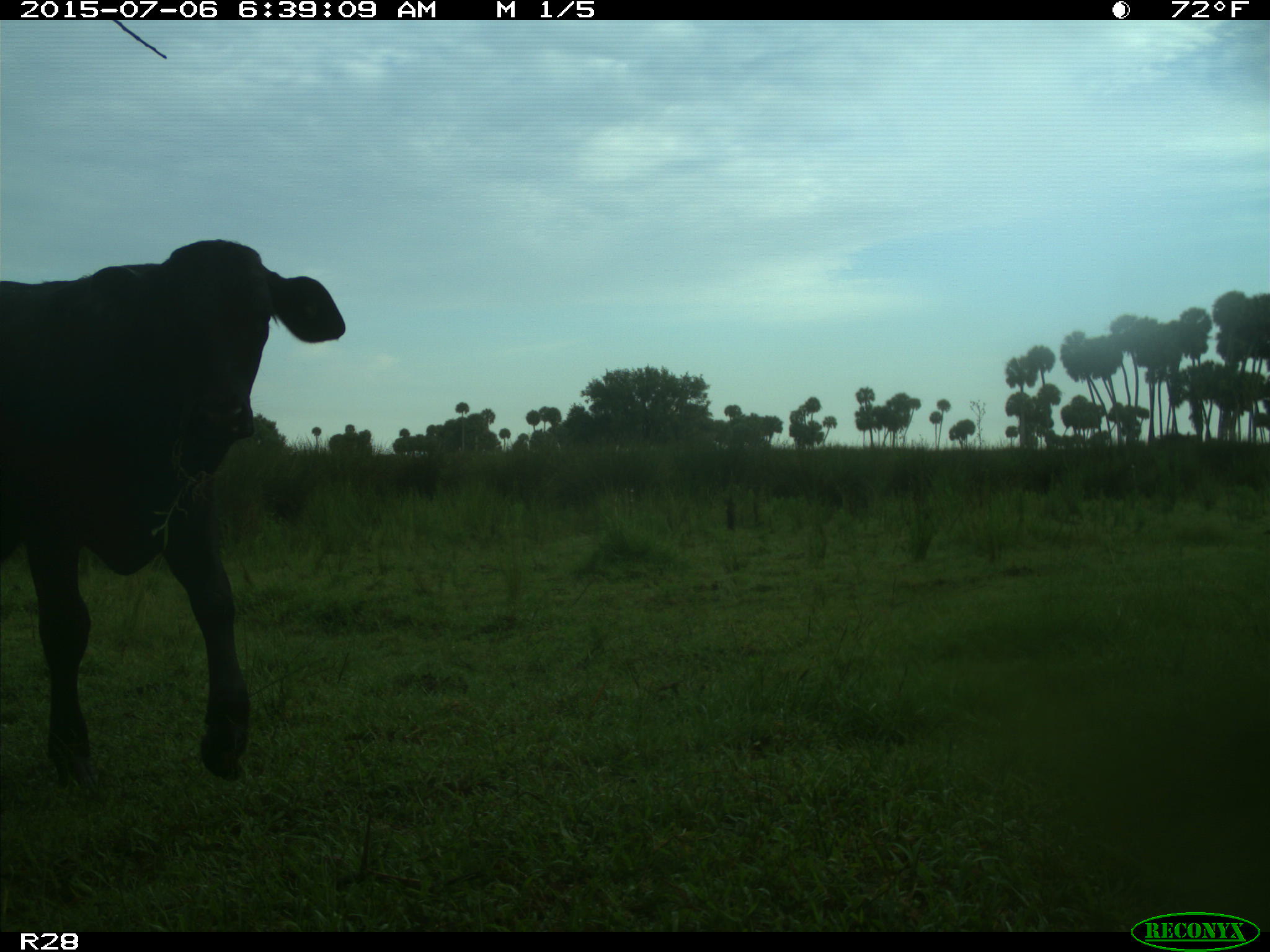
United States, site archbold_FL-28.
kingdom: Animalia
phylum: Chordata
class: Mammalia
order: Artiodactyla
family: Bovidae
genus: Bos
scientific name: Bos taurus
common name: domestic cow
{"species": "Bos taurus (domestic cow)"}